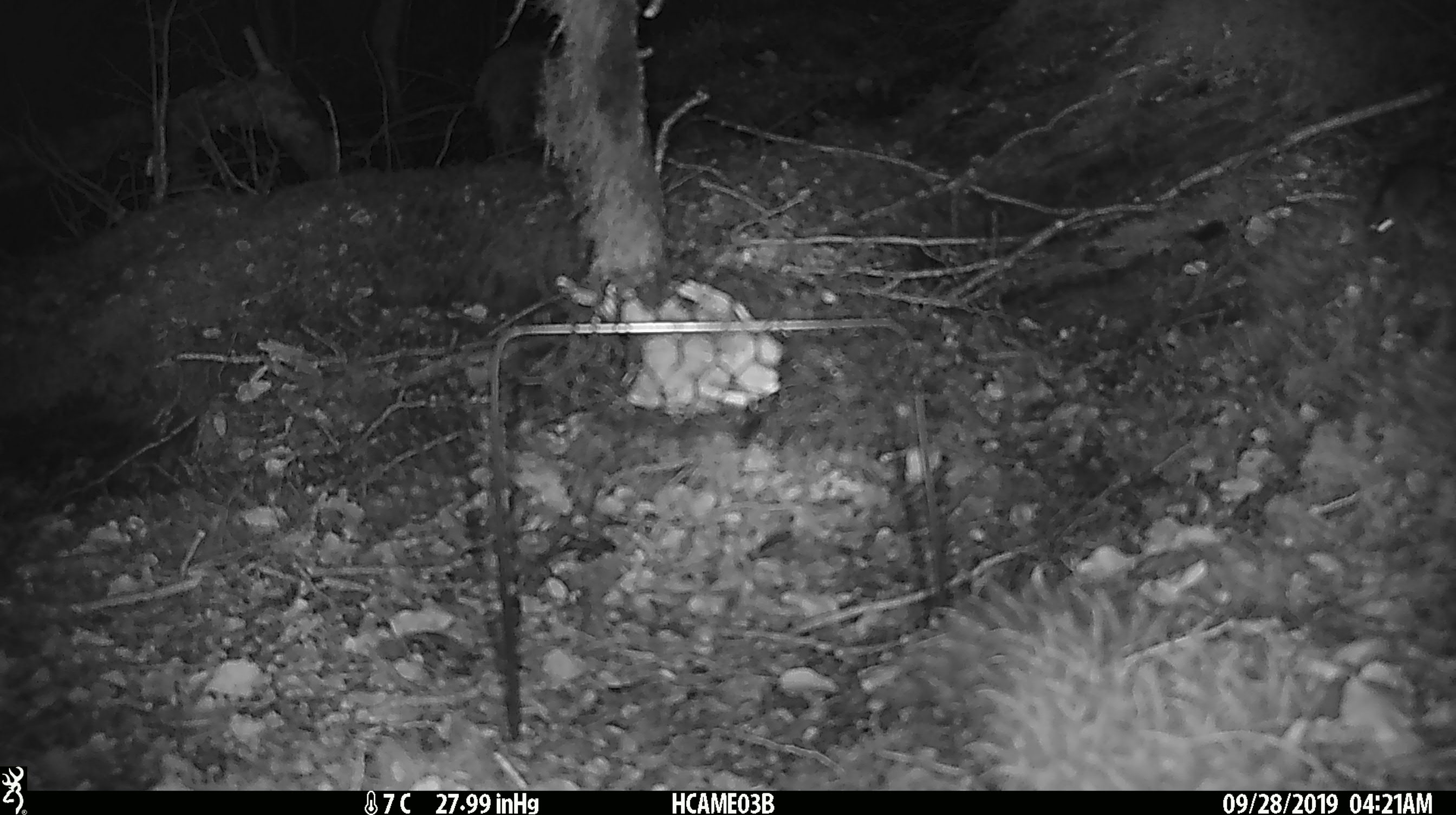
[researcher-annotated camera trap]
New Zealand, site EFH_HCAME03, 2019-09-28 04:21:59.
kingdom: Animalia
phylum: Chordata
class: Mammalia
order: Rodentia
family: Muridae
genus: Mus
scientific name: Mus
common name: mouse